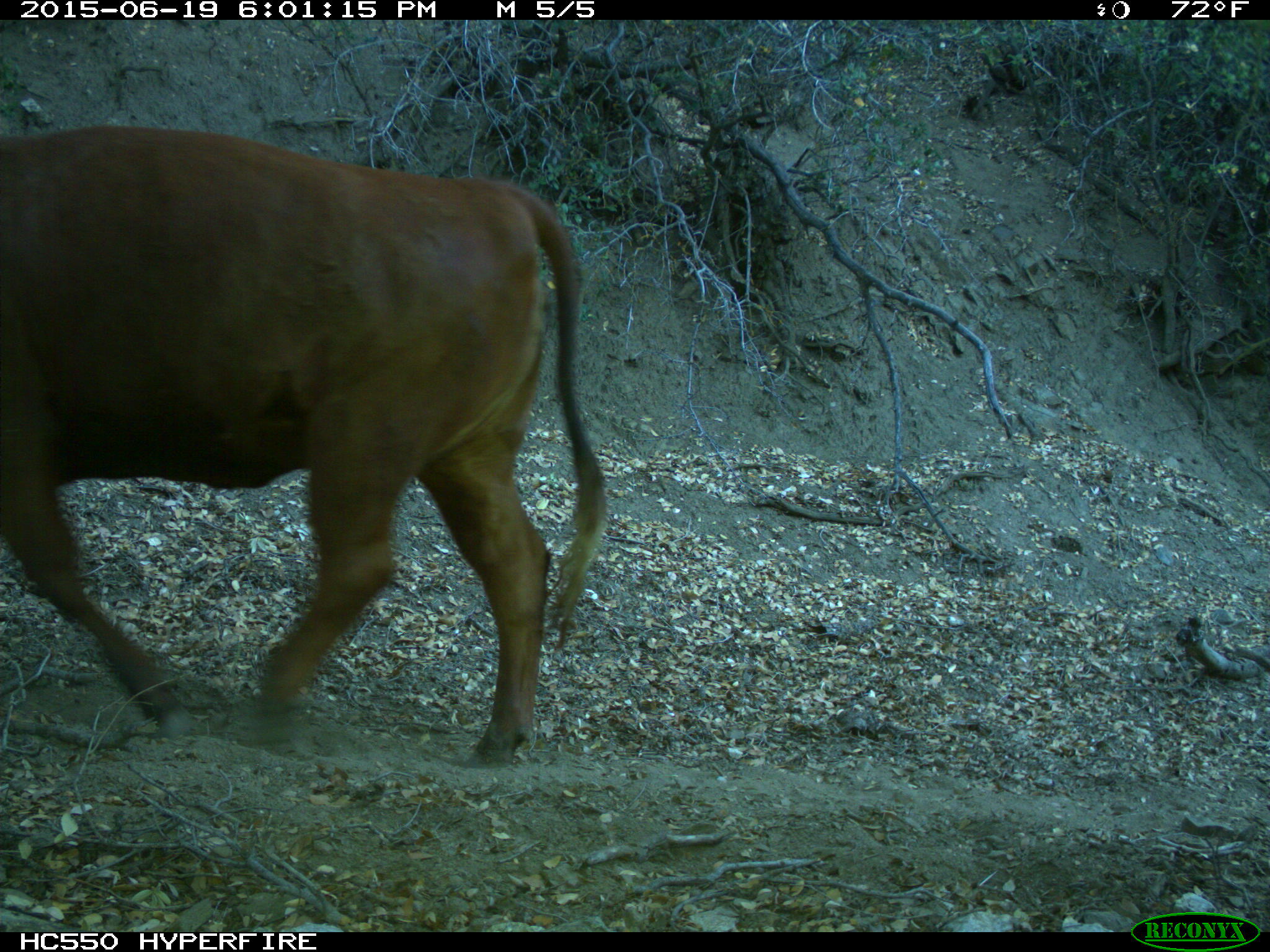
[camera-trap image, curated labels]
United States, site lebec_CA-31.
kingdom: Animalia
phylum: Chordata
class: Mammalia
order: Artiodactyla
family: Bovidae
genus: Bos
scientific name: Bos taurus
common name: domestic cow